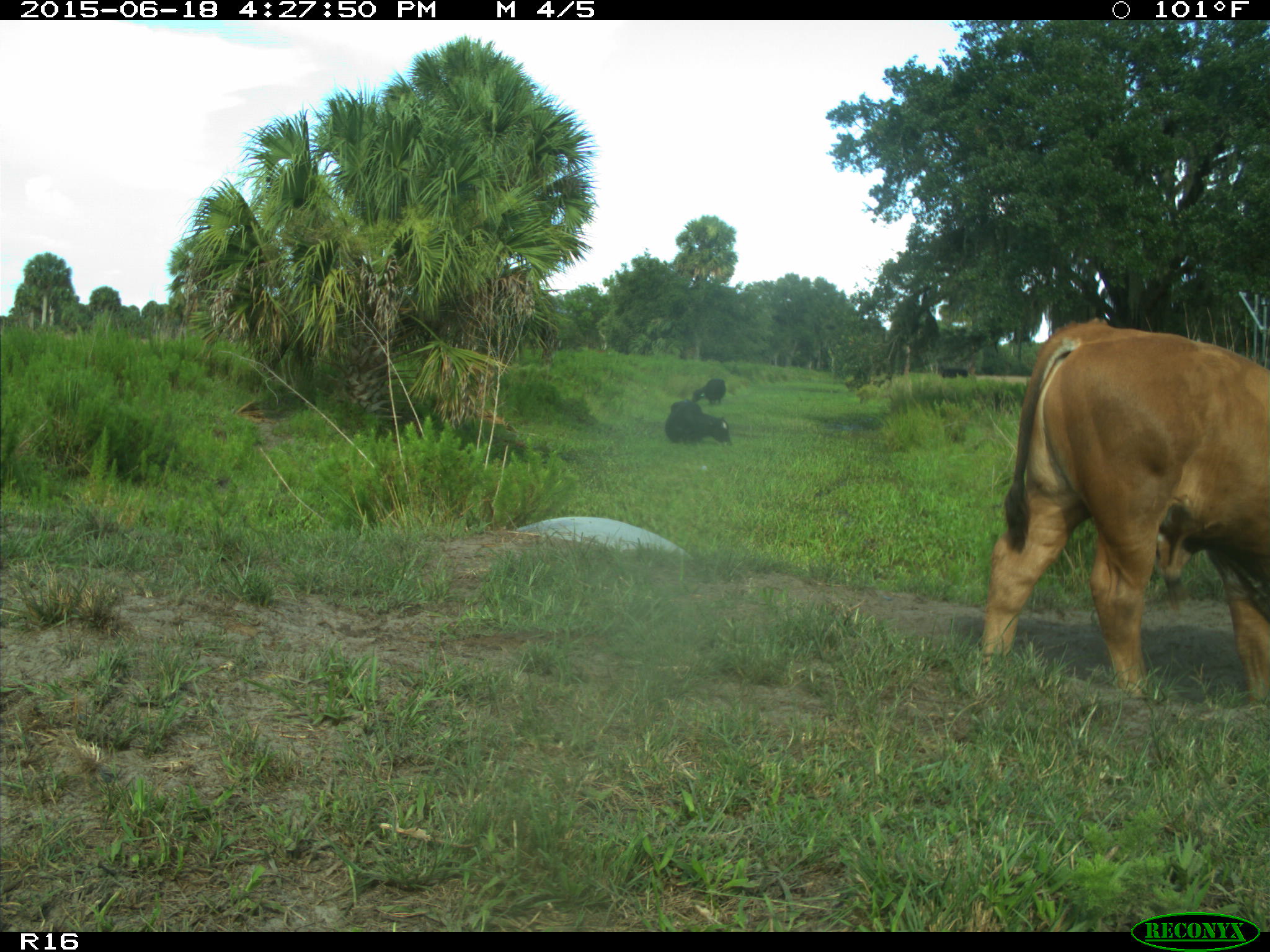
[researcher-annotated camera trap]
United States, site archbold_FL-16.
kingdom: Animalia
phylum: Chordata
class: Mammalia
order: Artiodactyla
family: Bovidae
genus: Bos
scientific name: Bos taurus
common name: domestic cow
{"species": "Bos taurus (domestic cow)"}